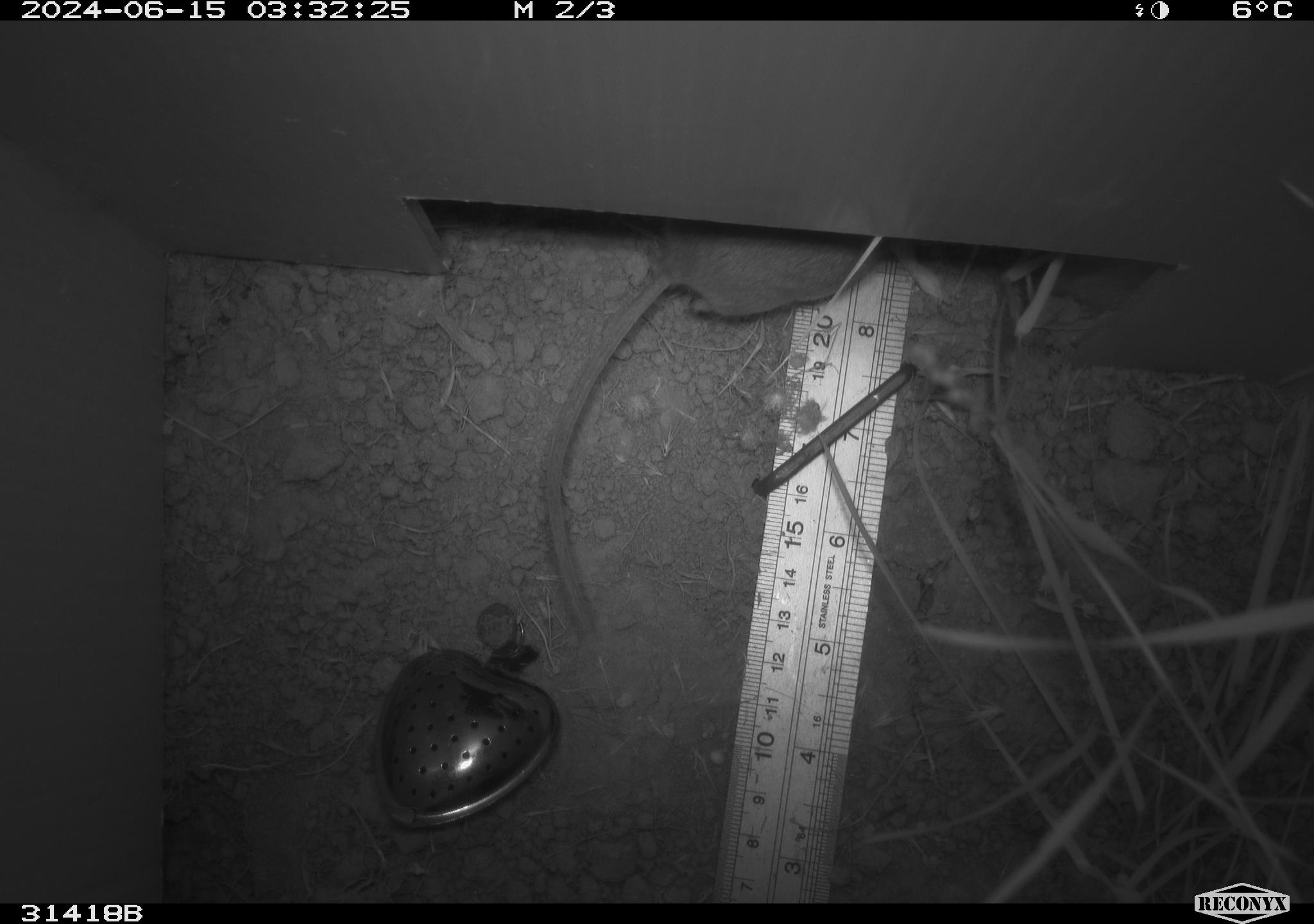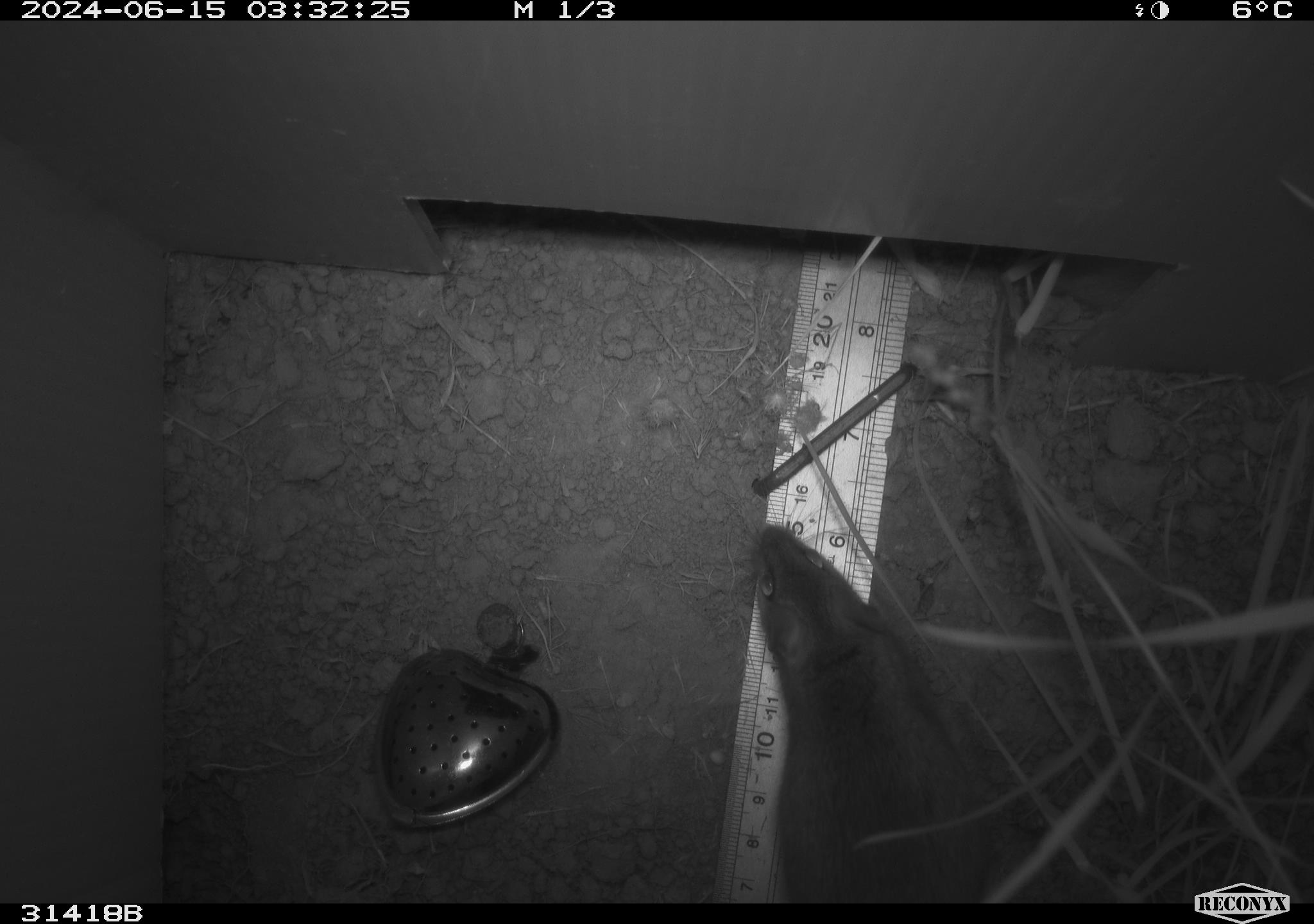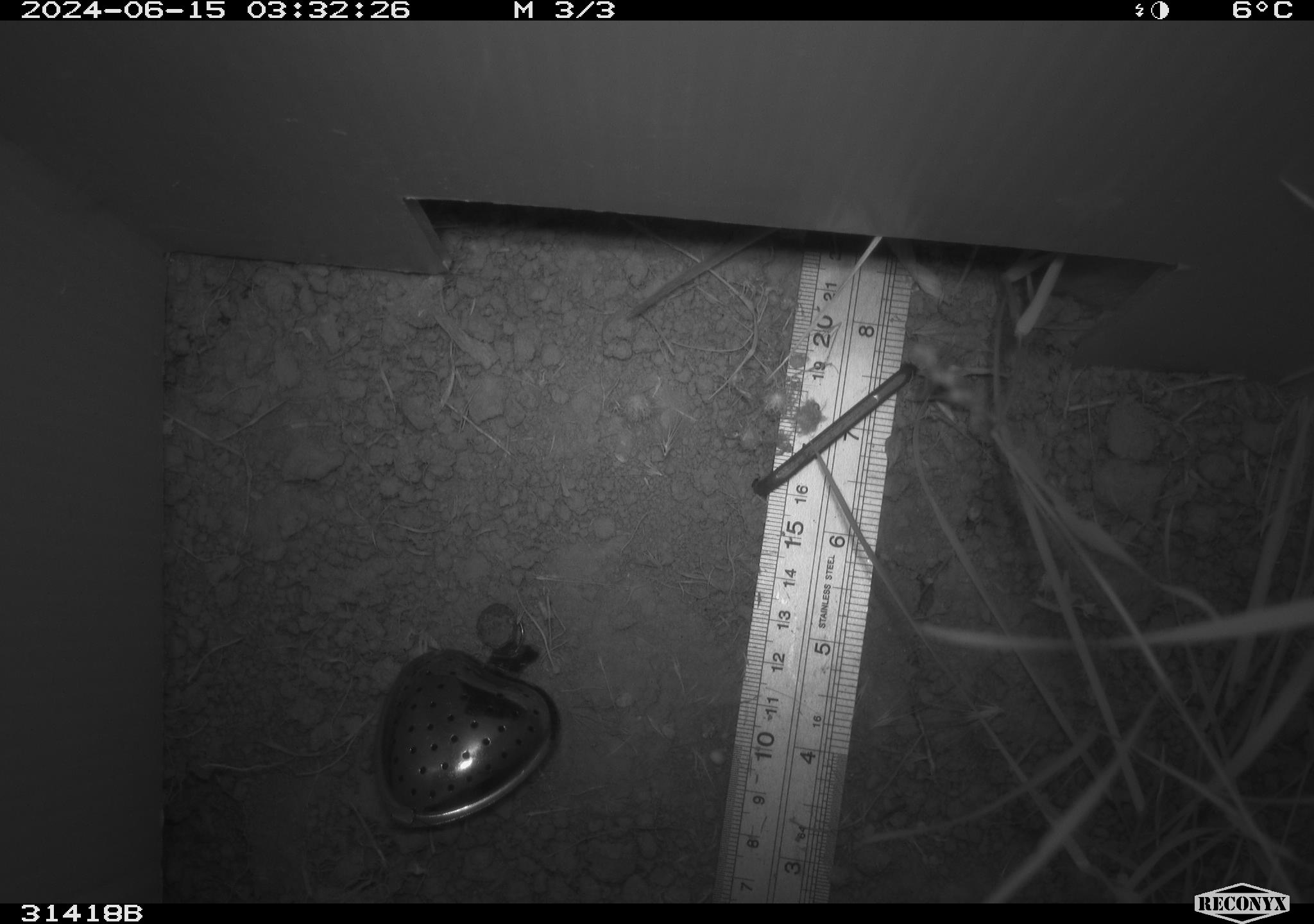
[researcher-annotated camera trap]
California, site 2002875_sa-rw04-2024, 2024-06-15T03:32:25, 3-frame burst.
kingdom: Animalia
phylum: Chordata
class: Mammalia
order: Rodentia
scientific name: Rodentia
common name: rodent